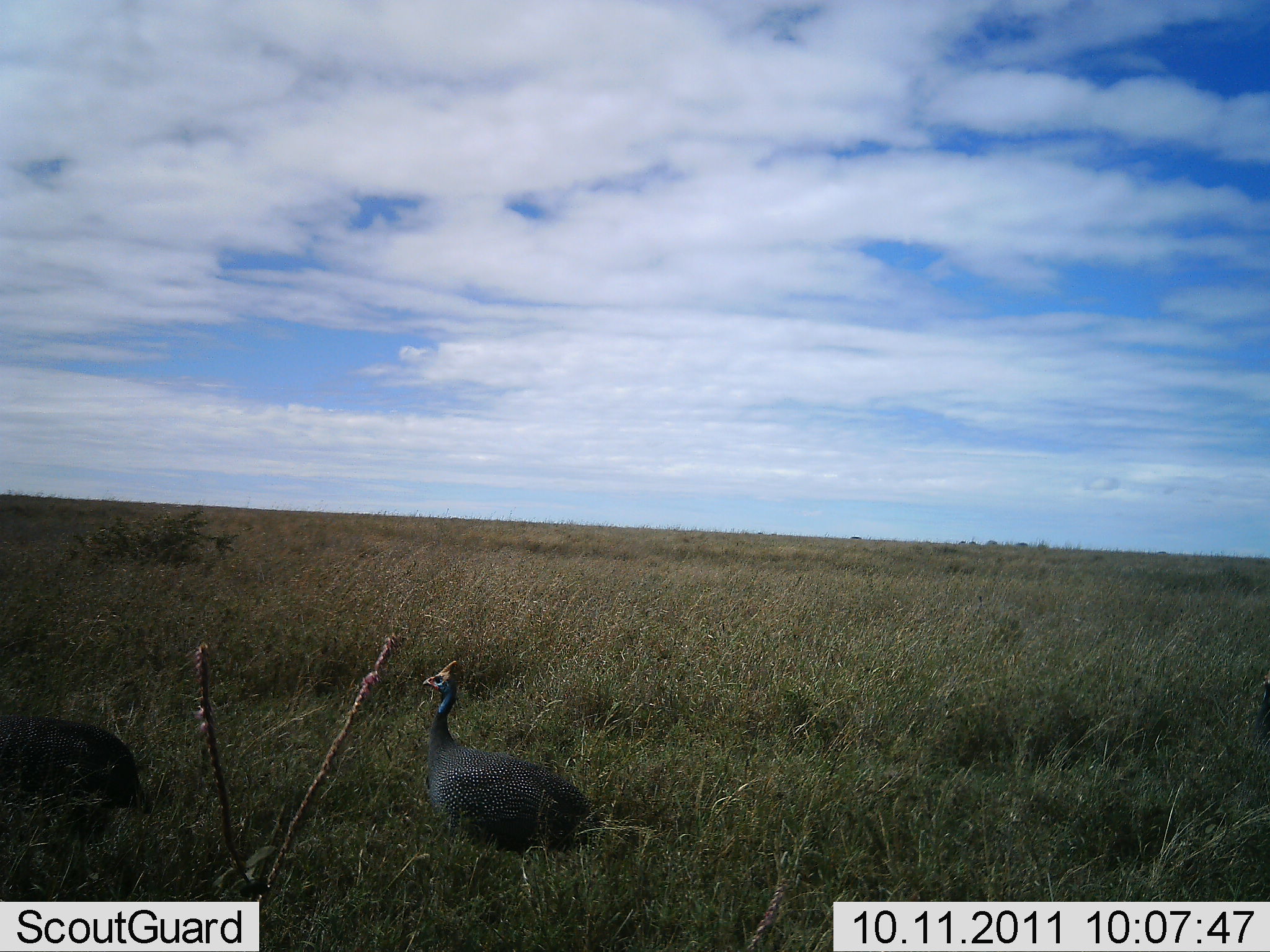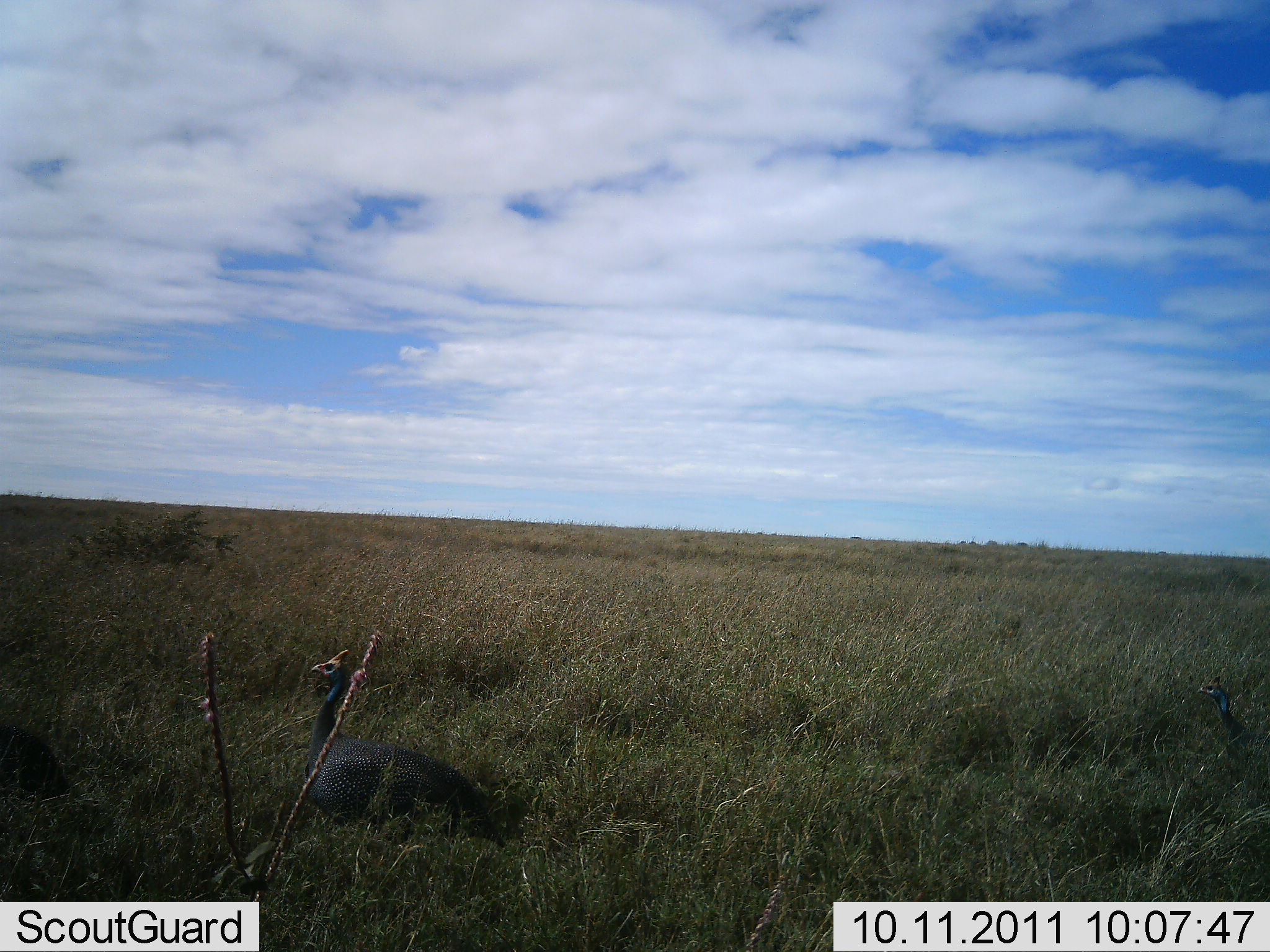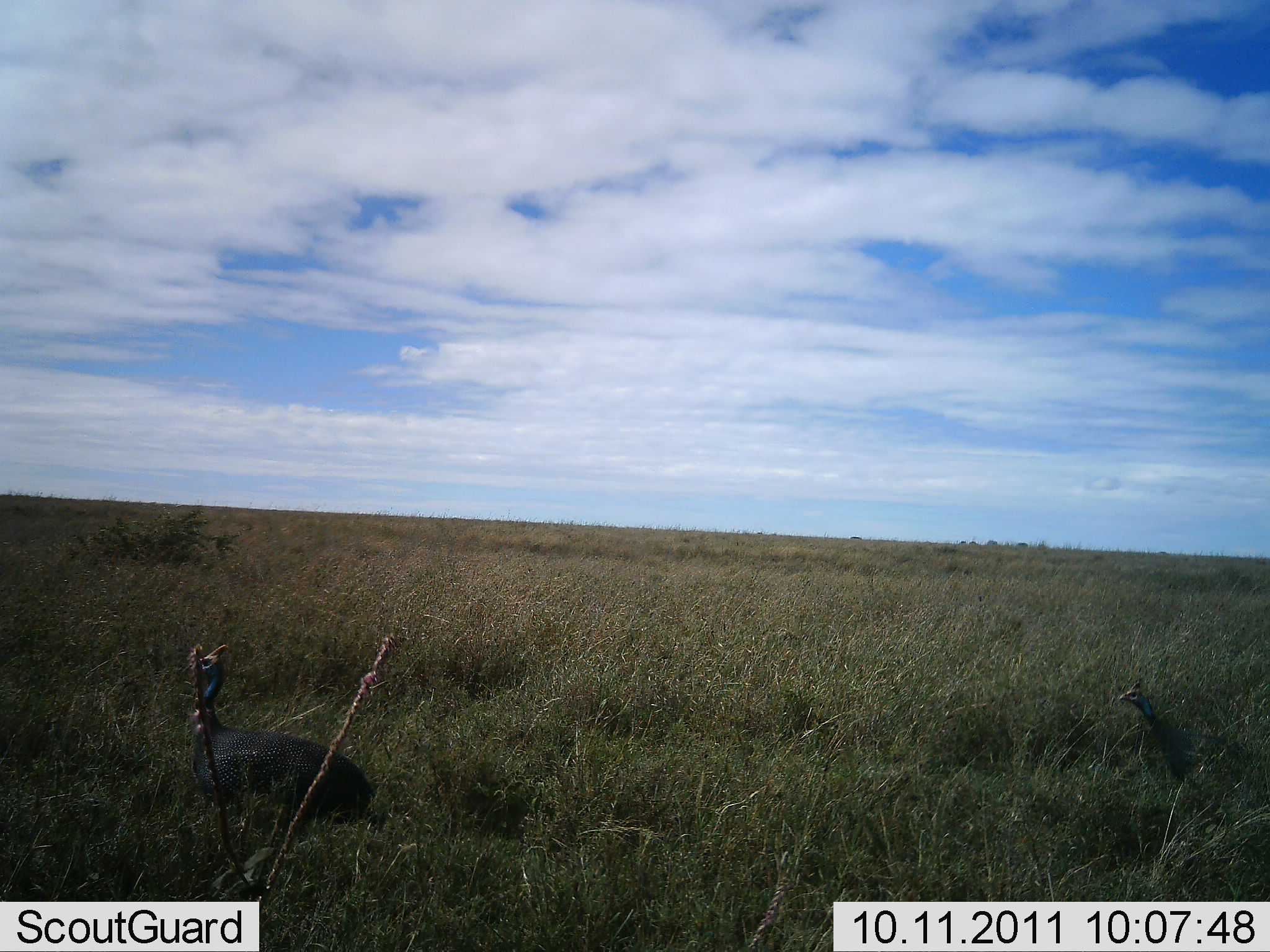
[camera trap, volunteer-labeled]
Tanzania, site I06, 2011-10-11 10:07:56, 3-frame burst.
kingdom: Animalia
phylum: Chordata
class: Aves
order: Galliformes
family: Numididae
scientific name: Numididae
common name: guinea fowl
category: guineafowl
Guineafowl (guinea fowl) (Numididae), count 3. Behavior (volunteer vote fractions): standing 7%, resting 0%, moving 100%, interacting 0%. Young present (vote fraction): 0%. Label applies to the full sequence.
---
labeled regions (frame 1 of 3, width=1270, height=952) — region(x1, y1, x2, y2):
animal: region(423, 660, 593, 854); region(0, 714, 147, 826); region(1255, 670, 1270, 734)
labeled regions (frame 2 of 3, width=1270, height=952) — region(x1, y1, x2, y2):
animal: region(302, 649, 505, 848); region(1198, 676, 1270, 774); region(0, 724, 67, 790)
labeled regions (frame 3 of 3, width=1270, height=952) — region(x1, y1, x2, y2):
animal: region(190, 644, 374, 829); region(1118, 679, 1270, 818)